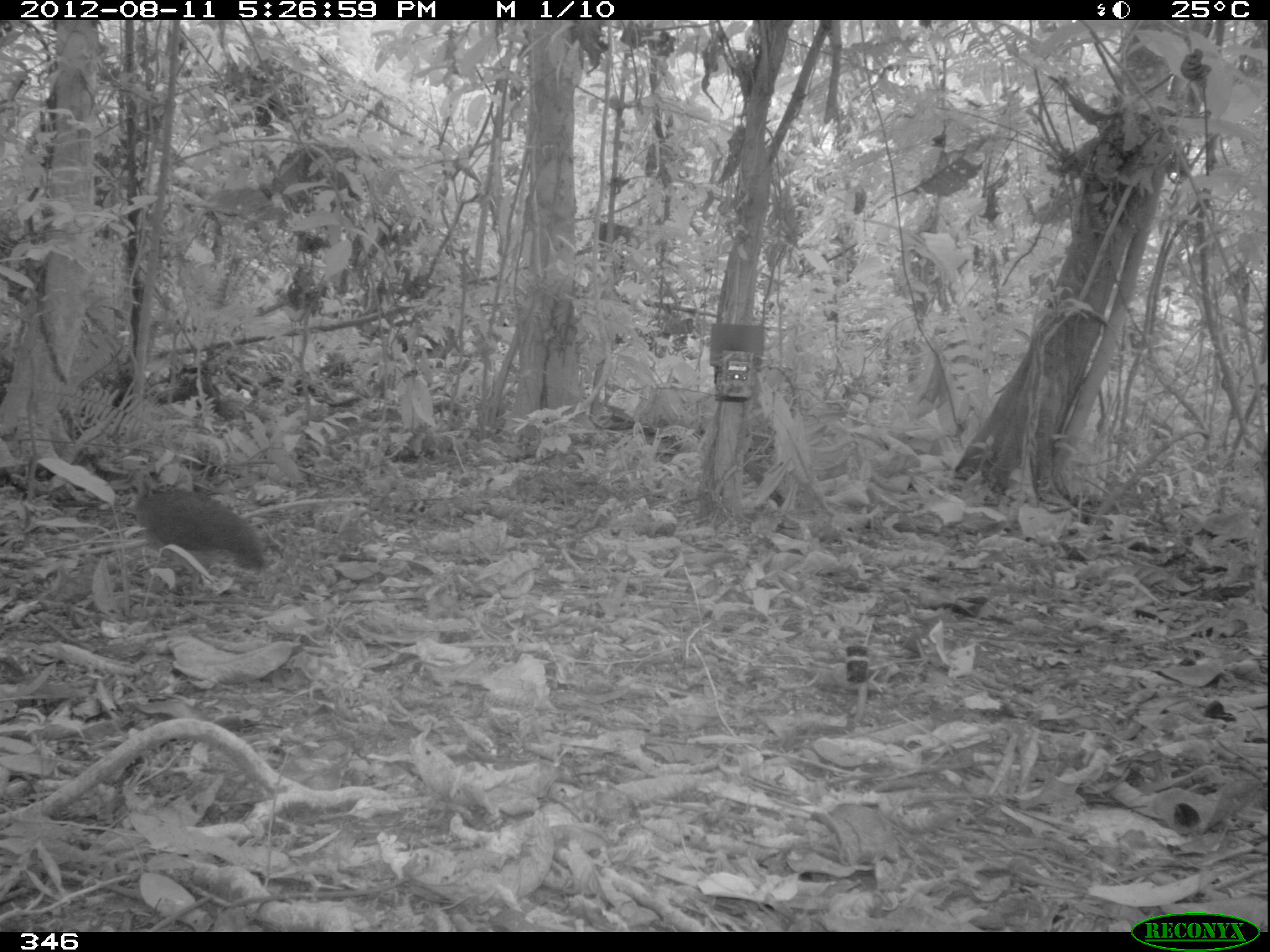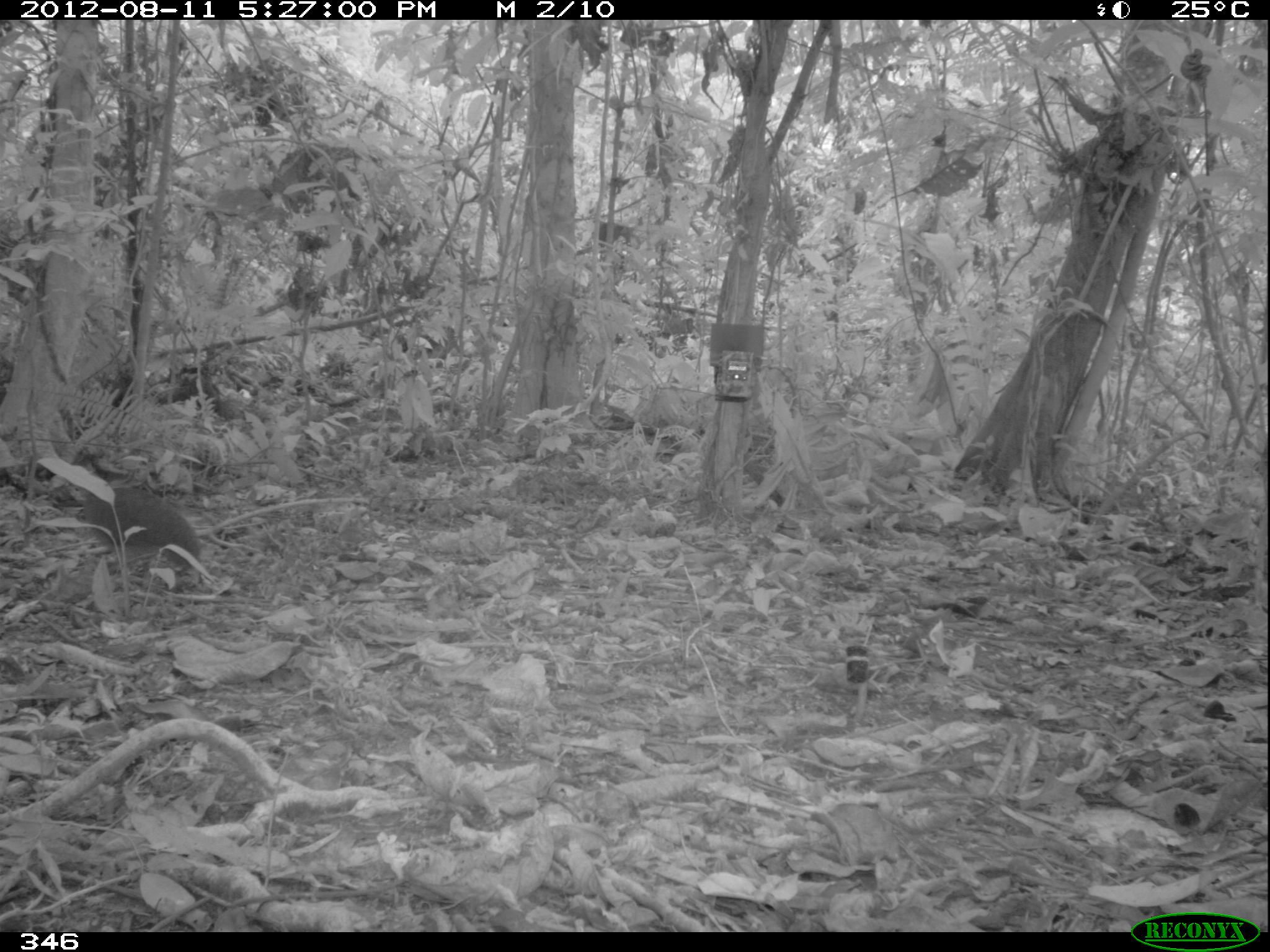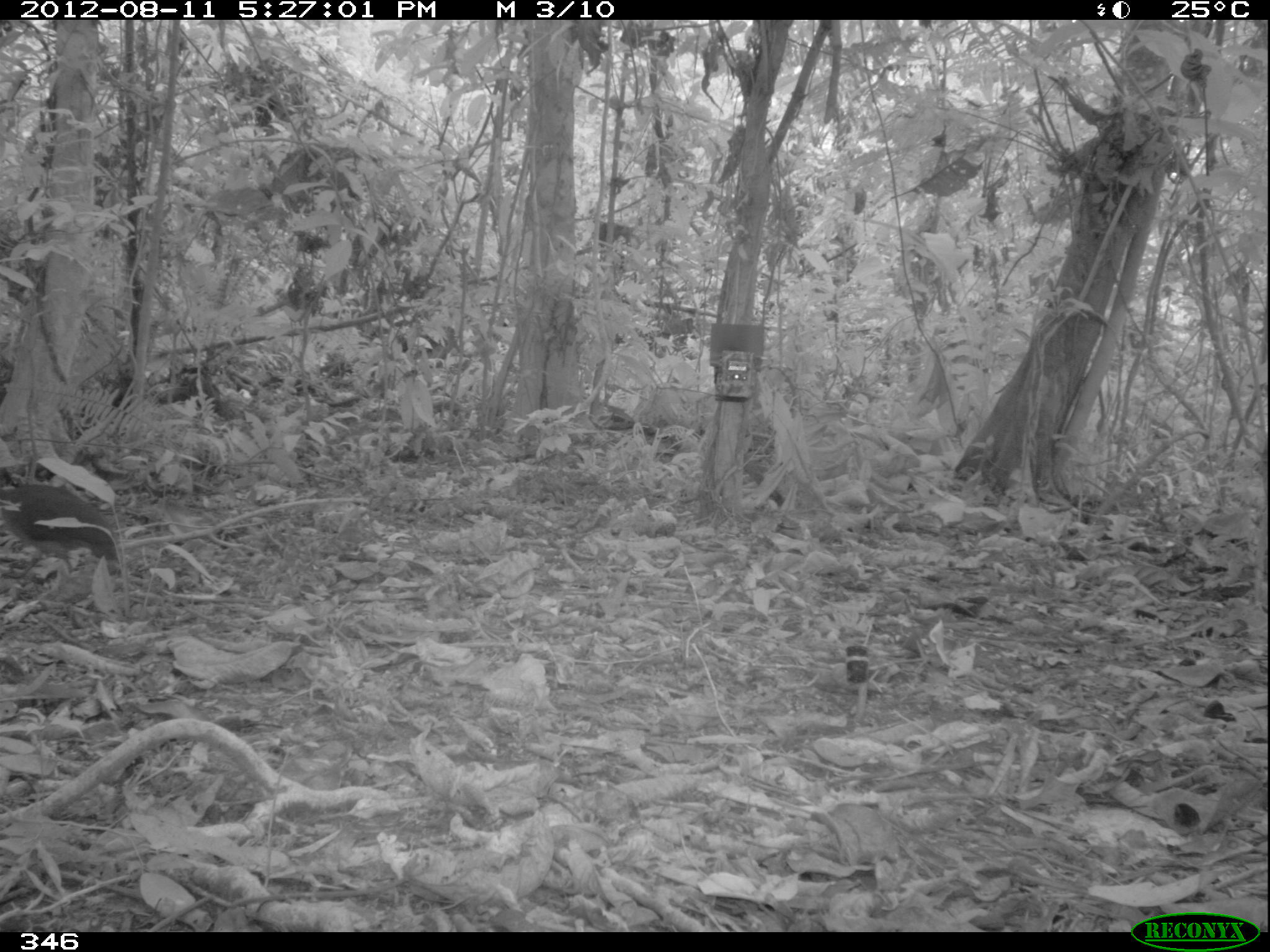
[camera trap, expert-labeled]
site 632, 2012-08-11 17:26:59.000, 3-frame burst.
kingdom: Animalia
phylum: Chordata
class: Aves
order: Galliformes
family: Phasianidae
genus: Alectoris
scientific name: Alectoris rufa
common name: red-legged partridge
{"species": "Alectoris rufa (red-legged partridge)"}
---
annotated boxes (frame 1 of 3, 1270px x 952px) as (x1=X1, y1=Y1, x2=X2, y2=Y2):
alectoris rufa: (x1=131, y1=465, x2=268, y2=597)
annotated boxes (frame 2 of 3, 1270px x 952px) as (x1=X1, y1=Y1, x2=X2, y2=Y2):
alectoris rufa: (x1=65, y1=485, x2=202, y2=581)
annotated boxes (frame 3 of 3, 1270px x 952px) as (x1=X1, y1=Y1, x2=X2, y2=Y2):
alectoris rufa: (x1=0, y1=482, x2=116, y2=580)